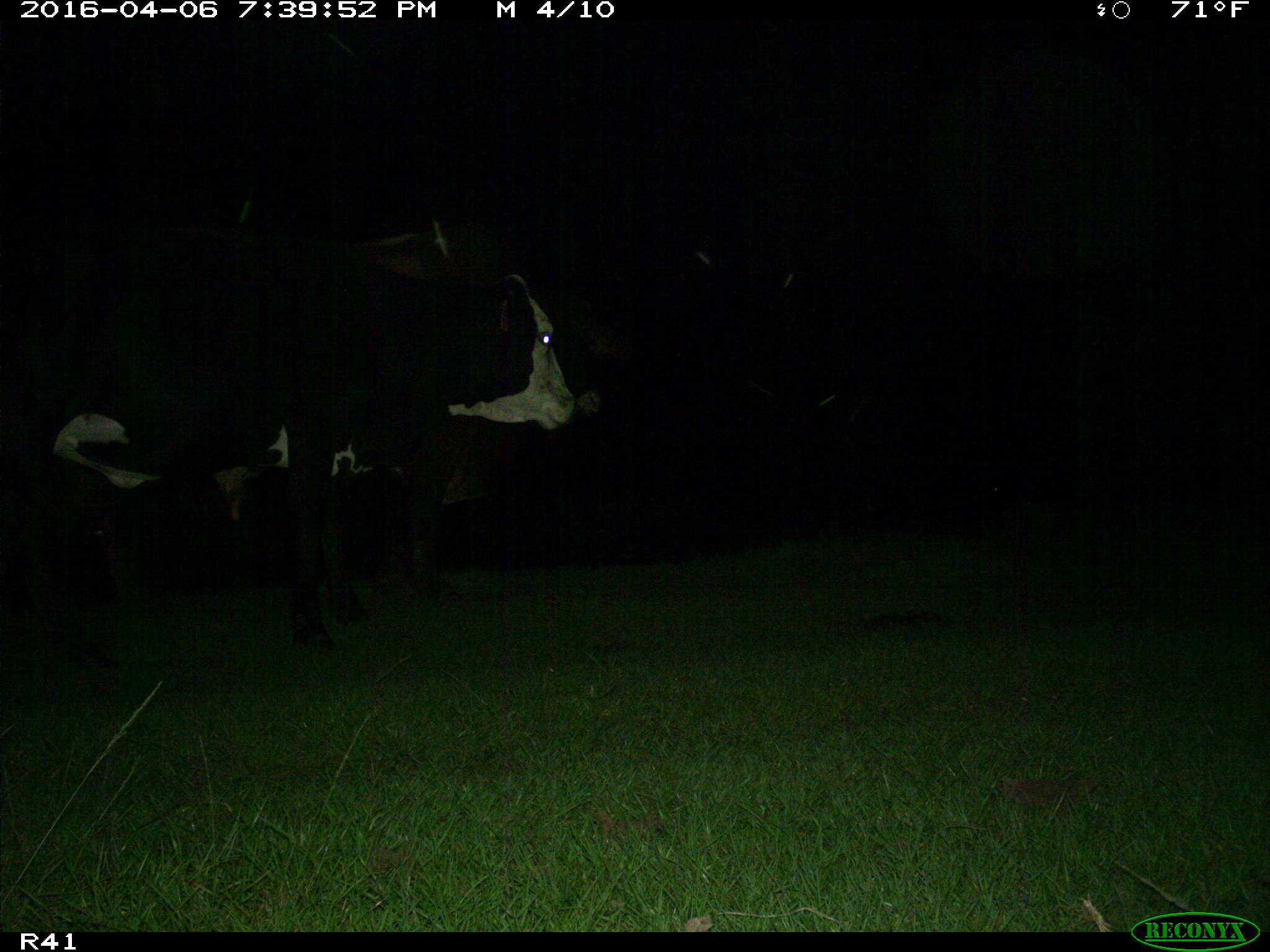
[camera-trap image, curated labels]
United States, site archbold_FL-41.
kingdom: Animalia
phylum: Chordata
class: Mammalia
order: Artiodactyla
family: Bovidae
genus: Bos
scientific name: Bos taurus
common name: domestic cow